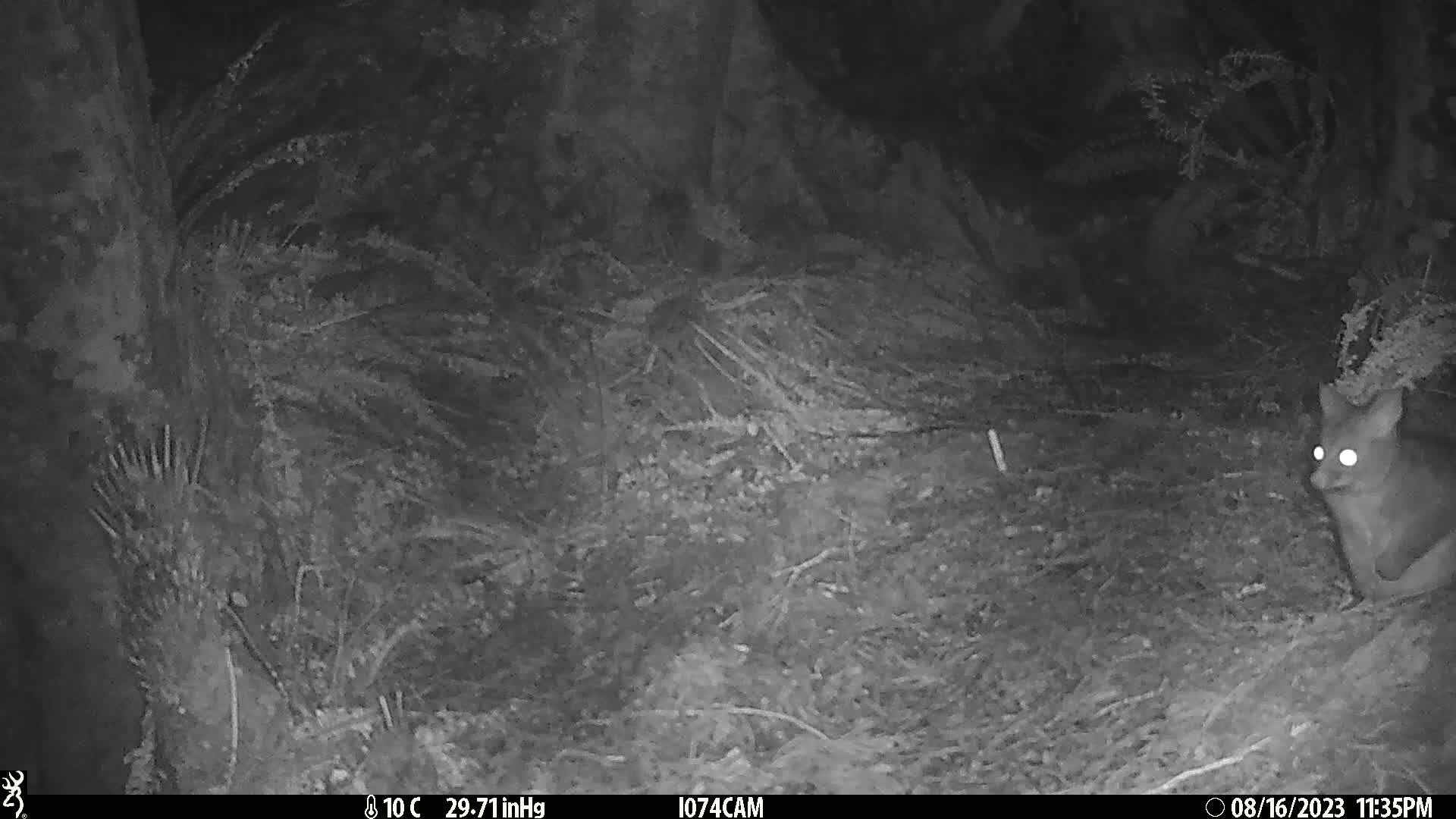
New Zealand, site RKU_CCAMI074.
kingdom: Animalia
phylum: Chordata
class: Mammalia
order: Diprotodontia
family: Phalangeridae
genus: Trichosurus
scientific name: Trichosurus vulpecula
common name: common brushtail possum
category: possum